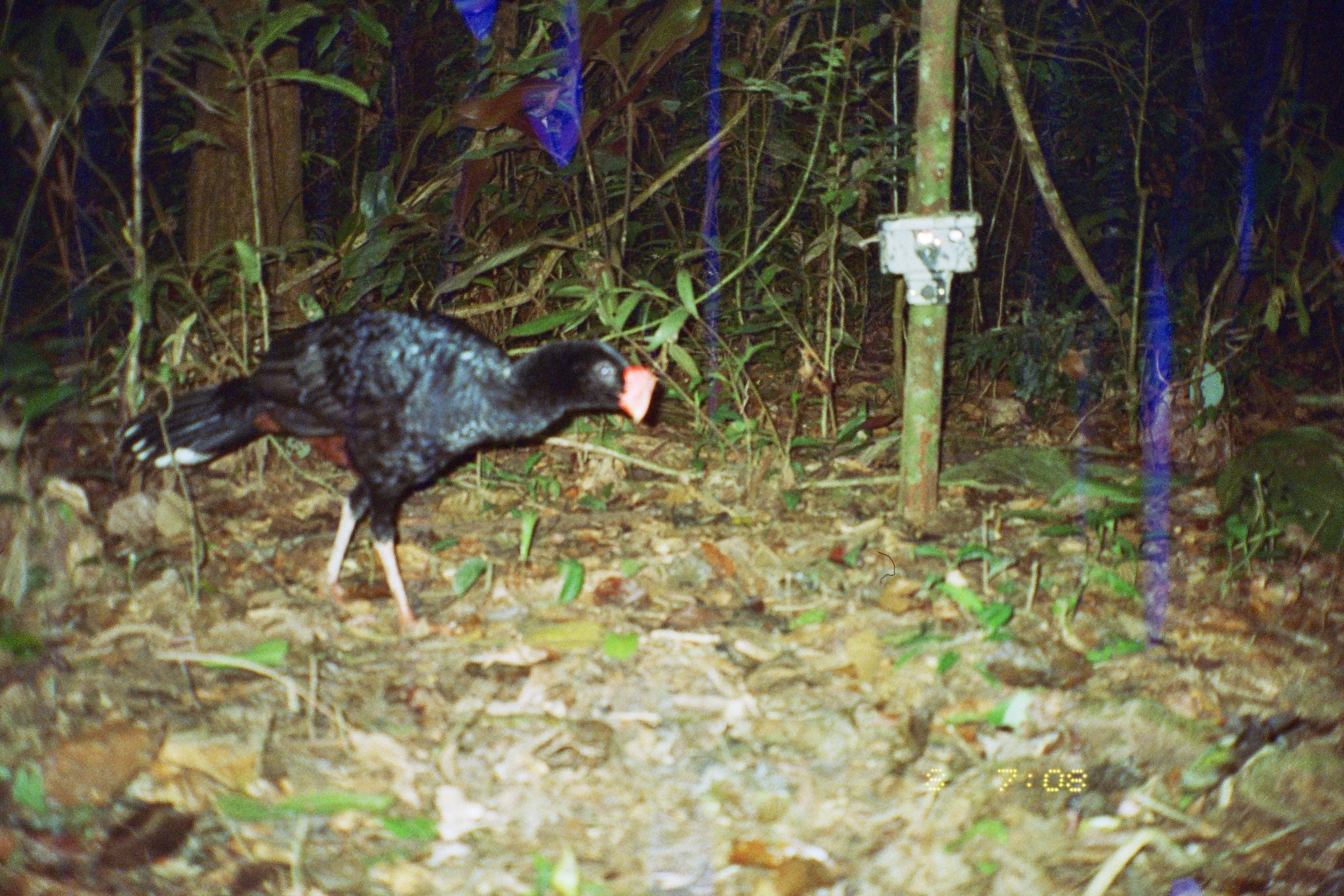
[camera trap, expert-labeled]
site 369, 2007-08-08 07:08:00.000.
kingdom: Animalia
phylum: Chordata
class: Aves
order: Galliformes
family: Cracidae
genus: Mitu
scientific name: Mitu tuberosum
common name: razor-billed curassow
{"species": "Mitu tuberosum (razor-billed curassow)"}